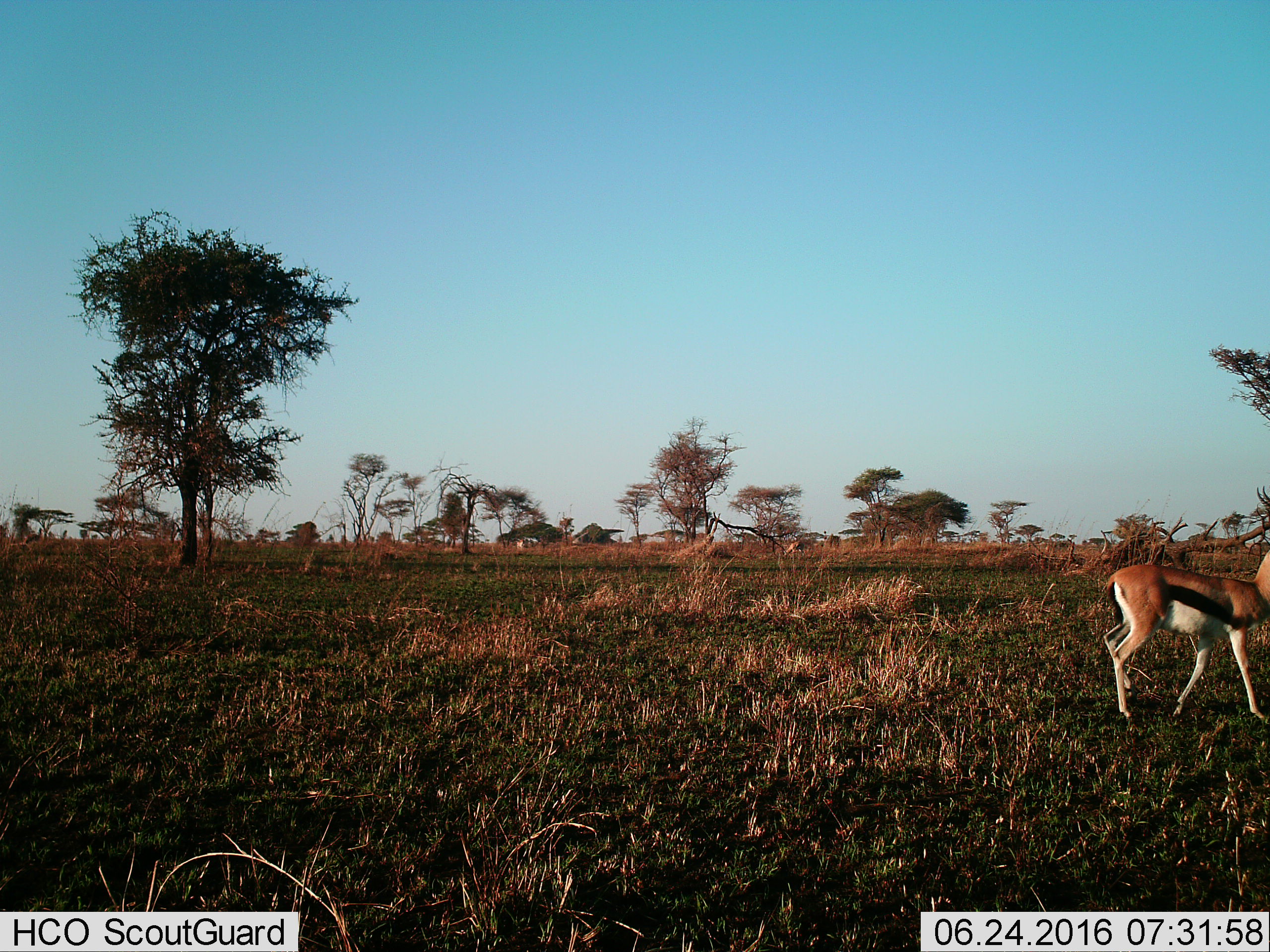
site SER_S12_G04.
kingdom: Animalia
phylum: Chordata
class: Mammalia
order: Artiodactyla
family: Bovidae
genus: Eudorcas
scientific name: Eudorcas thomsonii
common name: thomson's gazelle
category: gazellethomsons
Gazellethomsons (thomson's gazelle) (Eudorcas thomsonii), count 1. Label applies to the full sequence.